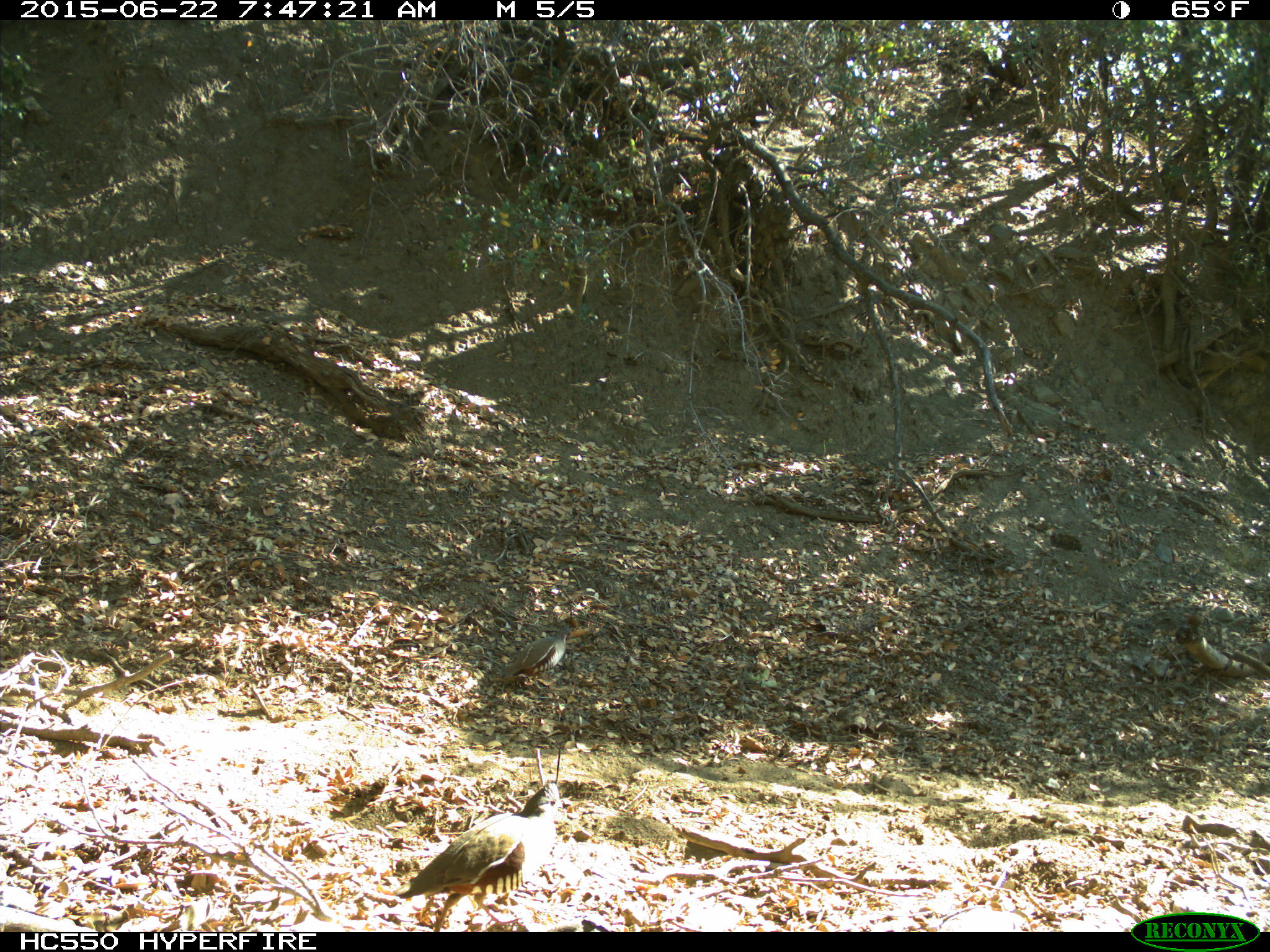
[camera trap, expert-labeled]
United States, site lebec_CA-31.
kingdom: Animalia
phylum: Chordata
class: Aves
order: Galliformes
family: Odontophoridae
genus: Callipepla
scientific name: Callipepla californica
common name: california quail